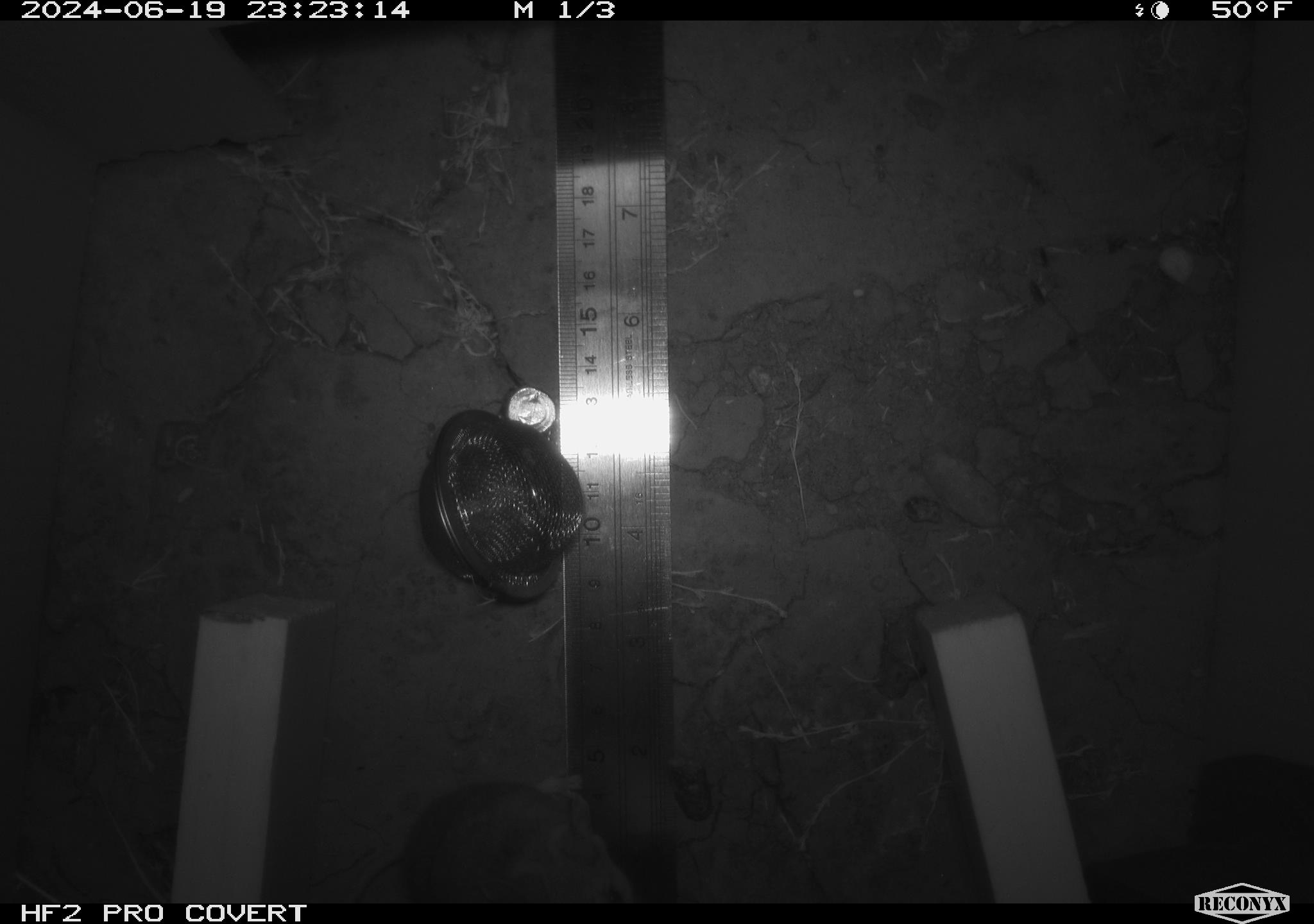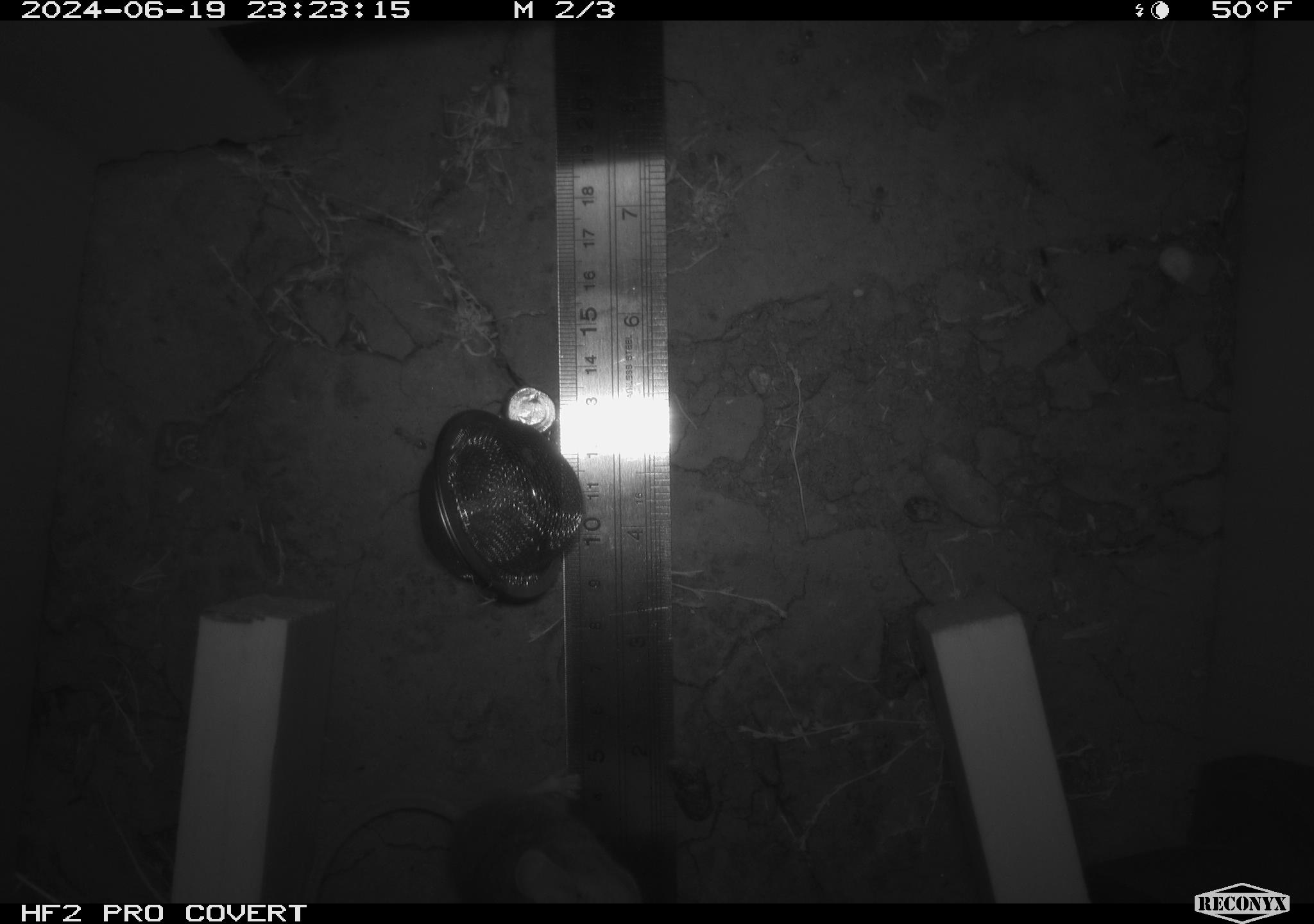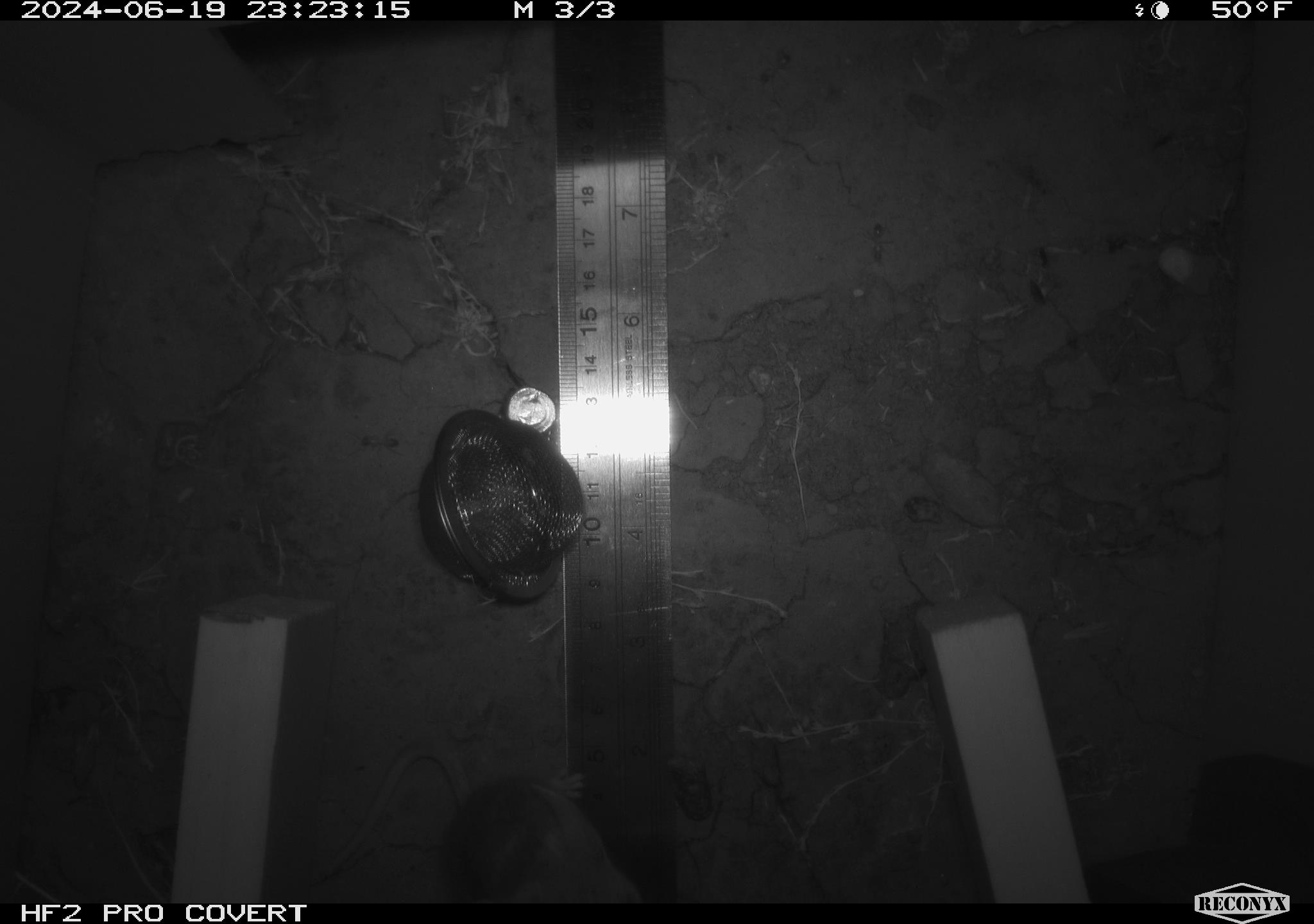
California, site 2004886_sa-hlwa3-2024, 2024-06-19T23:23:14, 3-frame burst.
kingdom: Animalia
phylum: Chordata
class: Mammalia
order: Rodentia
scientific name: Rodentia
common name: mouse species